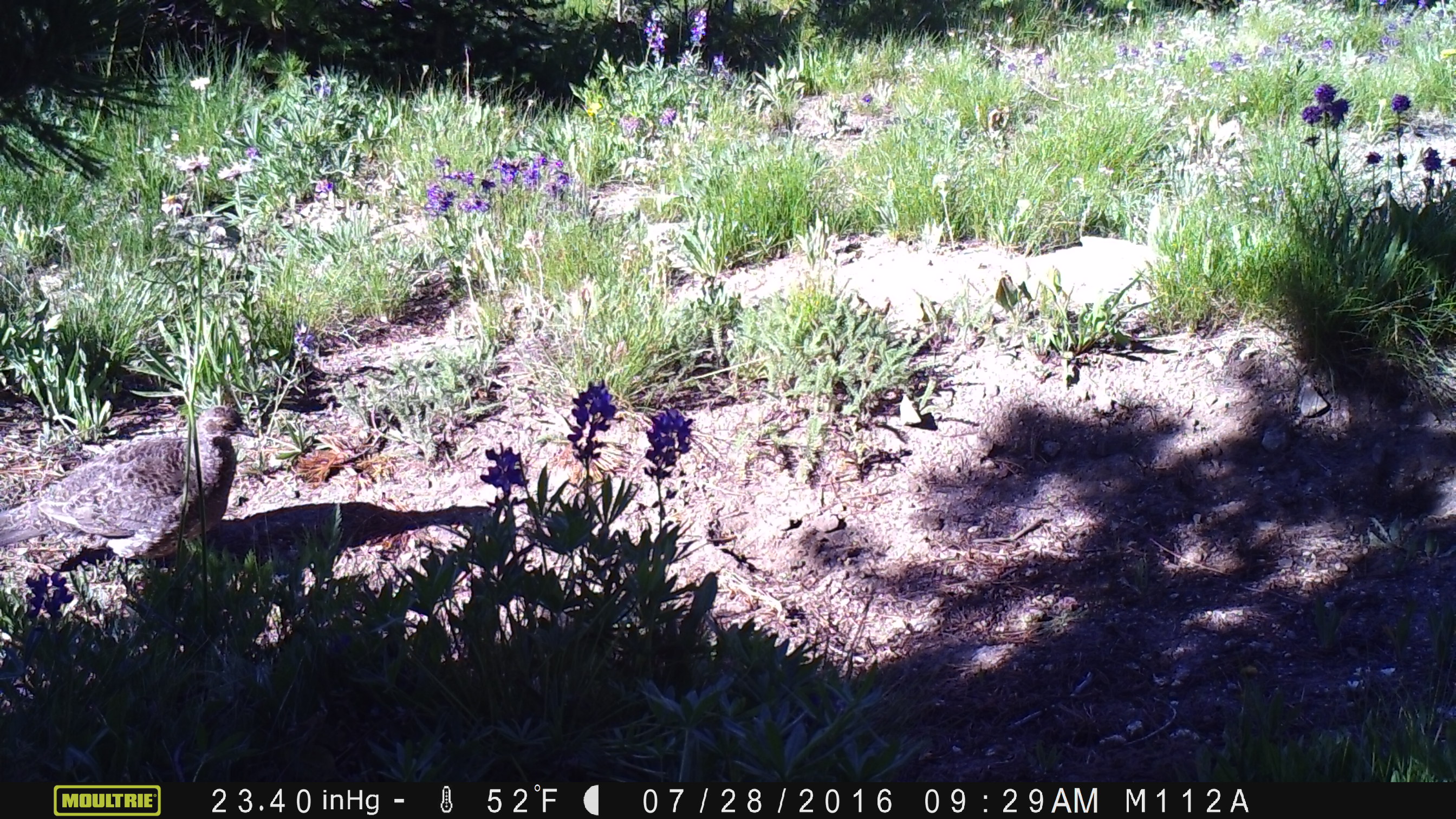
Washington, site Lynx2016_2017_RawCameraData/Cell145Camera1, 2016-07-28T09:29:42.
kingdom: Animalia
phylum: Chordata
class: Aves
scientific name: Aves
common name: birds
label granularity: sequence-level